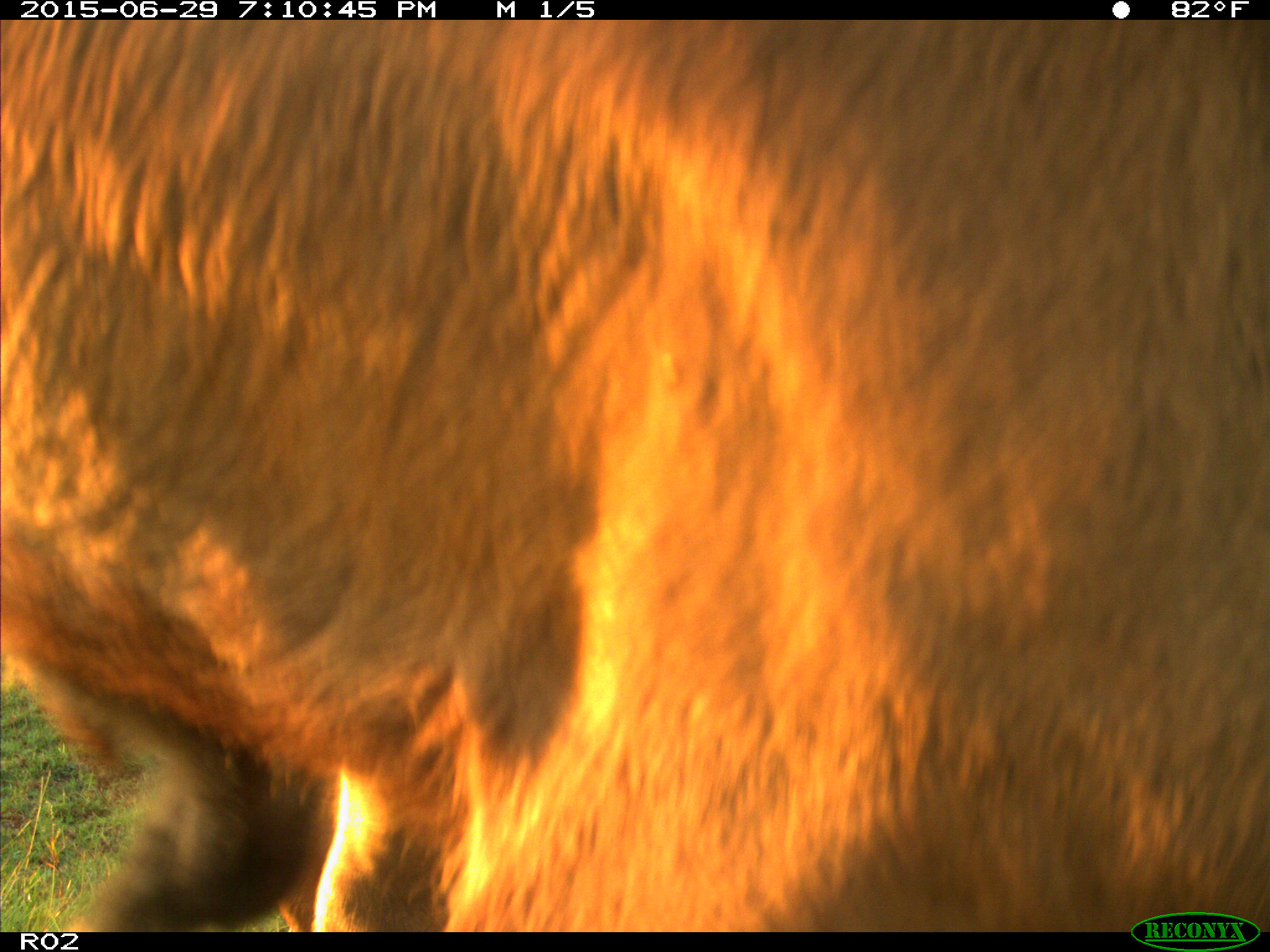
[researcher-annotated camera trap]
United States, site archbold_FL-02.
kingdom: Animalia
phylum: Chordata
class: Mammalia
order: Artiodactyla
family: Bovidae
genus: Bos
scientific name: Bos taurus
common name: domestic cow